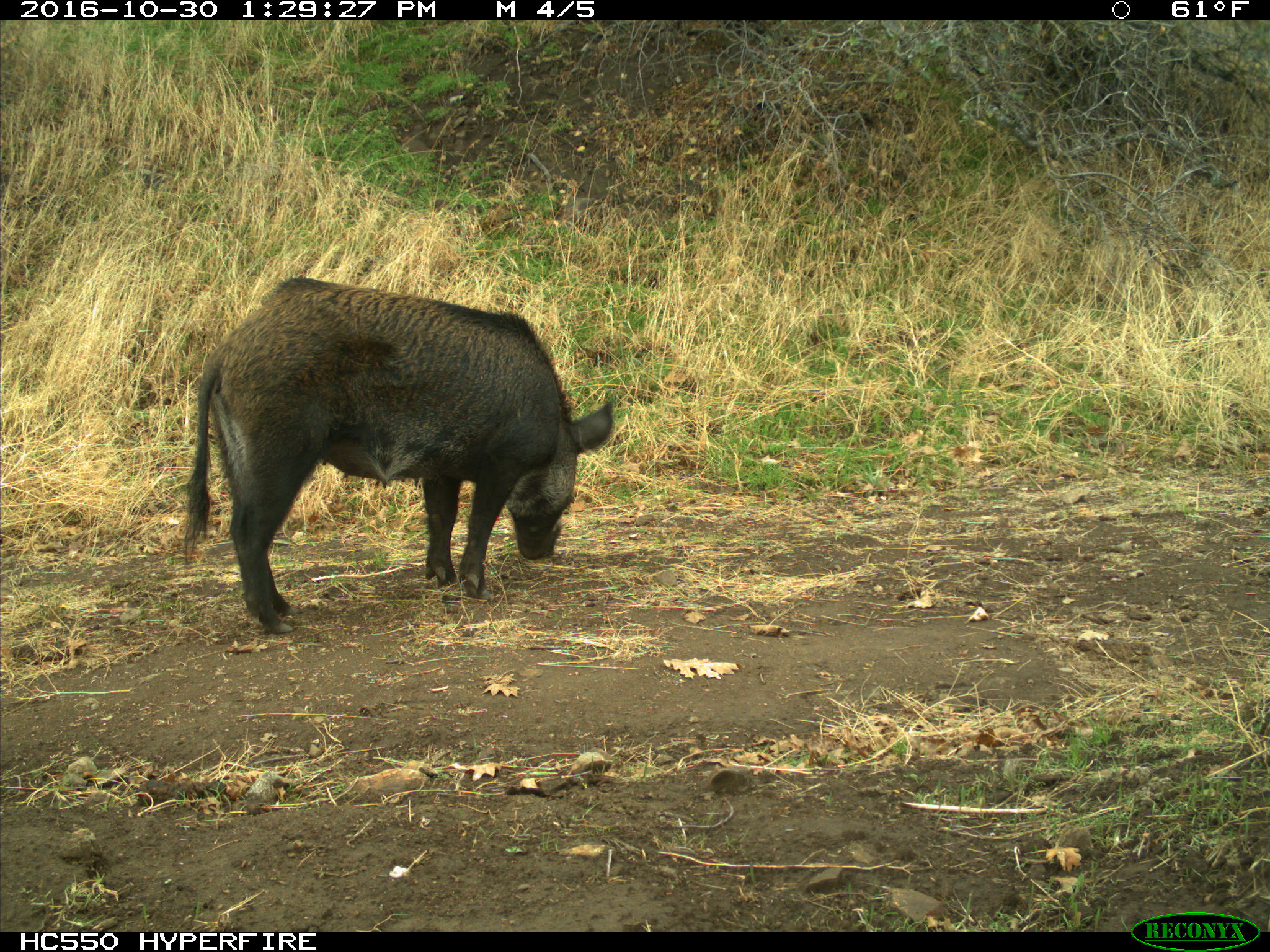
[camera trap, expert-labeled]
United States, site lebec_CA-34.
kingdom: Animalia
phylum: Chordata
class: Mammalia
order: Artiodactyla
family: Suidae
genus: Sus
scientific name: Sus scrofa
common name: wild boar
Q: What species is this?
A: Sus scrofa (wild boar).